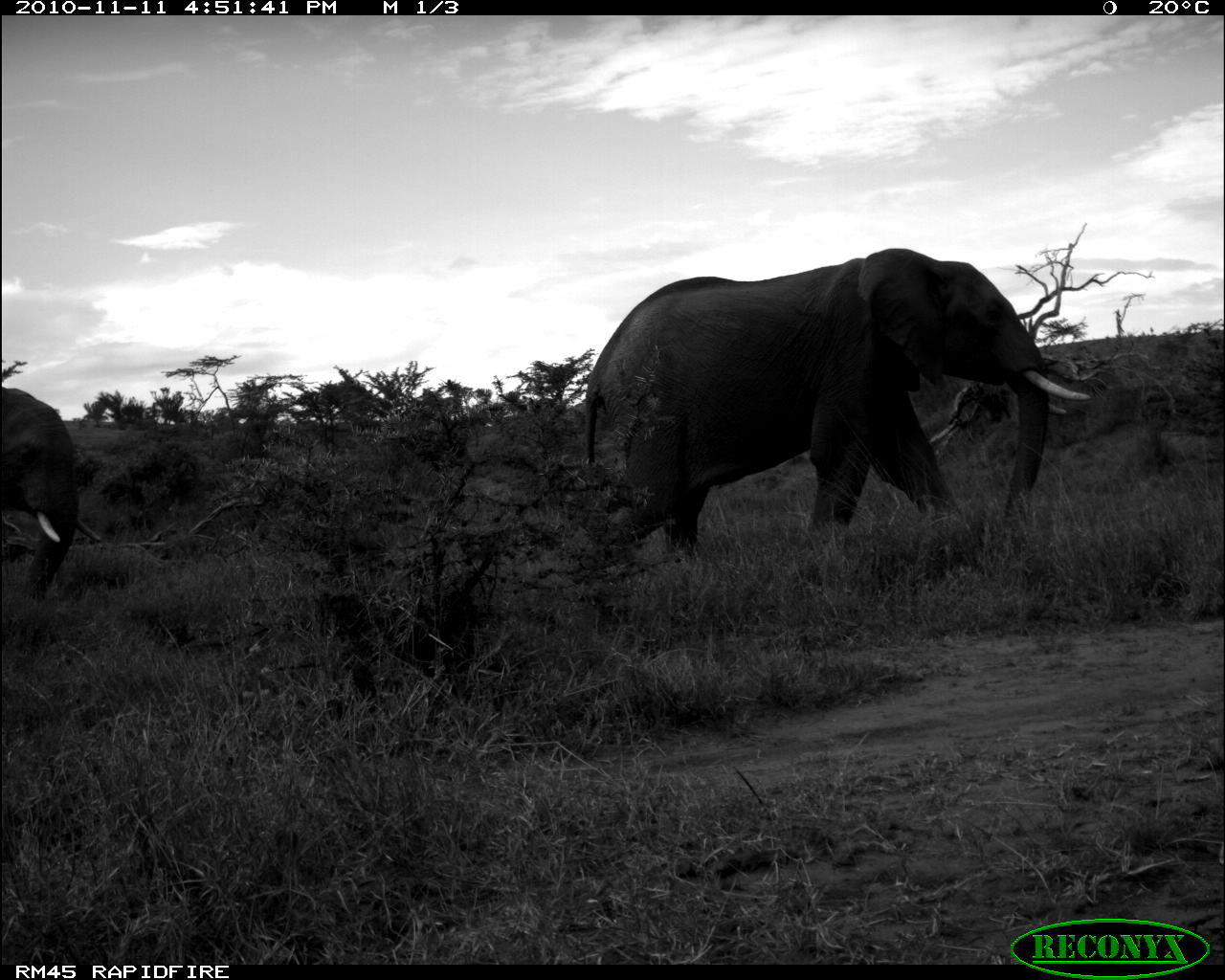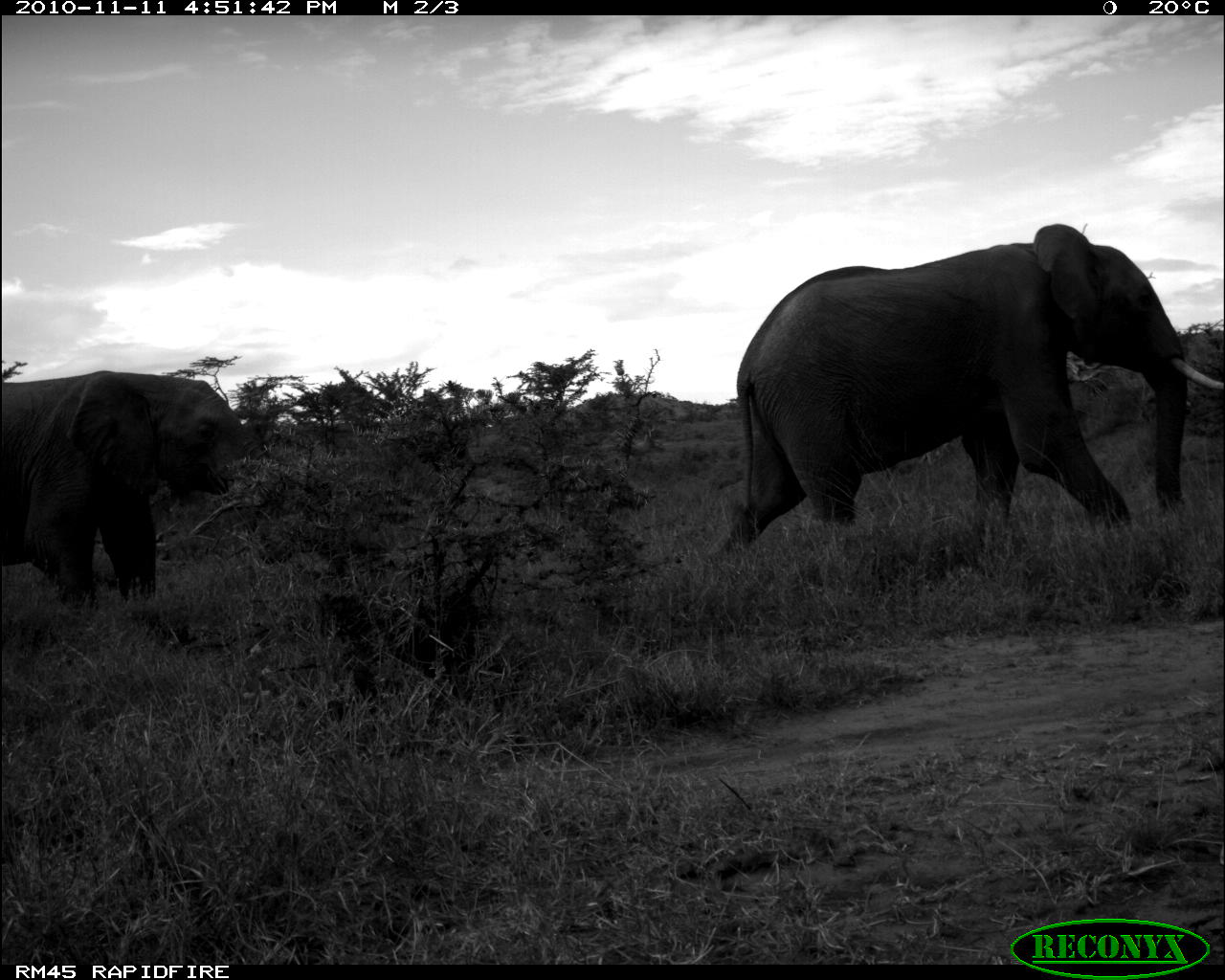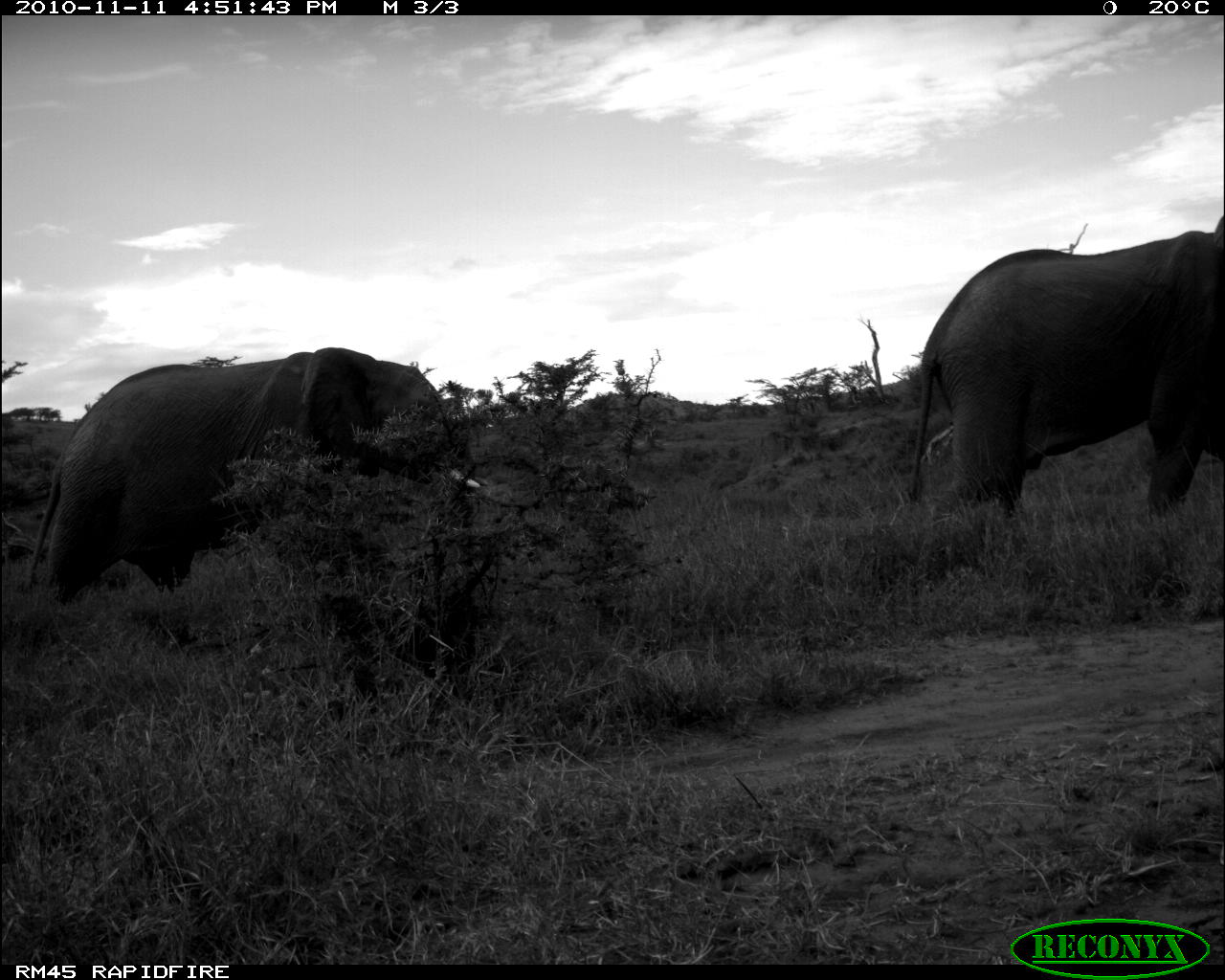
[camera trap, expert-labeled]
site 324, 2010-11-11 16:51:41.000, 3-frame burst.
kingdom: Animalia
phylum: Chordata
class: Mammalia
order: Proboscidea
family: Elephantidae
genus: Loxodonta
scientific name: Loxodonta africana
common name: african bush elephant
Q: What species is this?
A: Loxodonta africana (african bush elephant).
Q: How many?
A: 2.